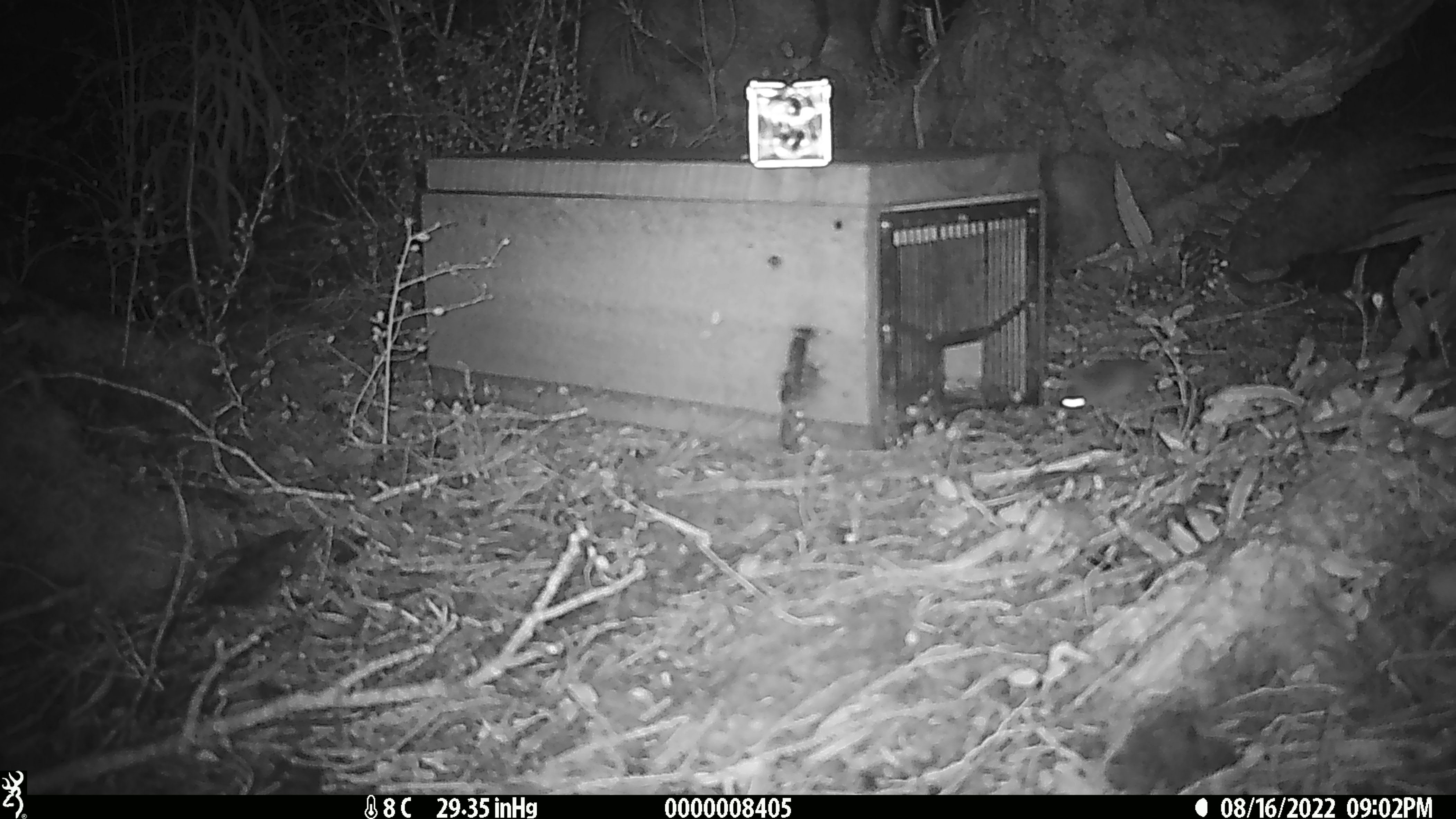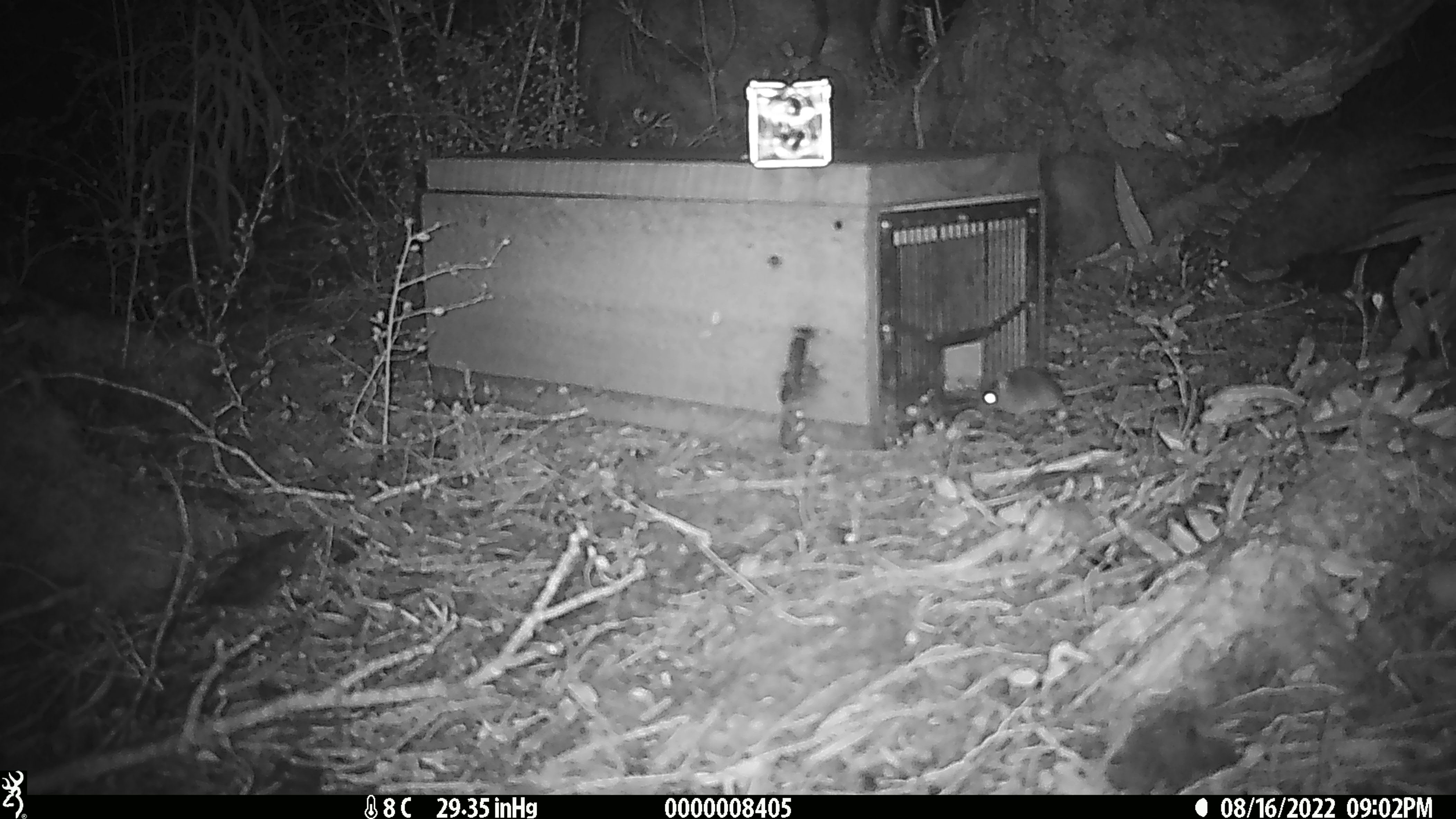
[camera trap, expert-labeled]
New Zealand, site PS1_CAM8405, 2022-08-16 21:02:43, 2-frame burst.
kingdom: Animalia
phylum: Chordata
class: Mammalia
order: Rodentia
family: Muridae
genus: Mus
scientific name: Mus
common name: mouse